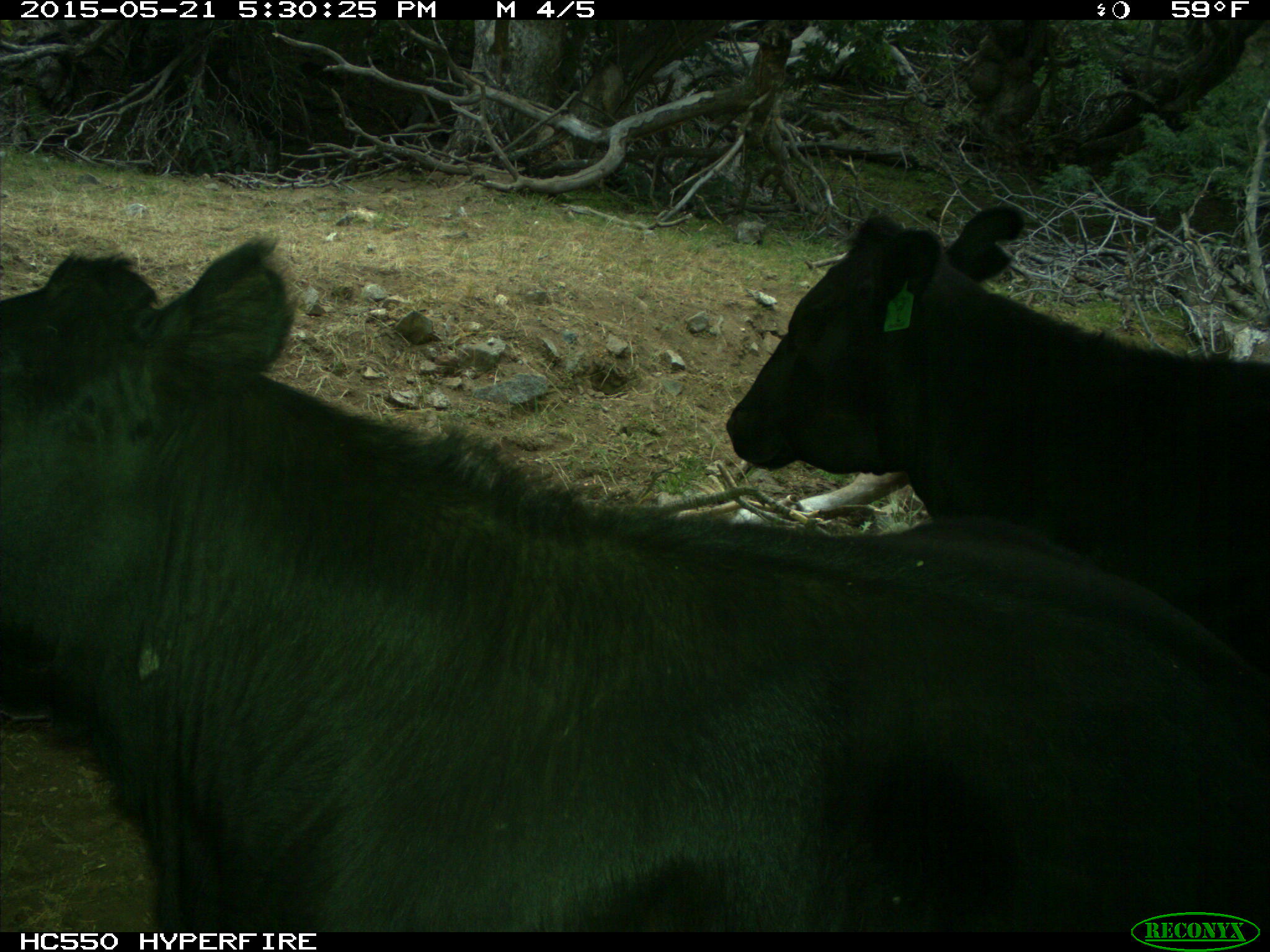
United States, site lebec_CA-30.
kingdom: Animalia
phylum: Chordata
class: Mammalia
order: Artiodactyla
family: Bovidae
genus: Bos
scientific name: Bos taurus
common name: domestic cow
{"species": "Bos taurus (domestic cow)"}